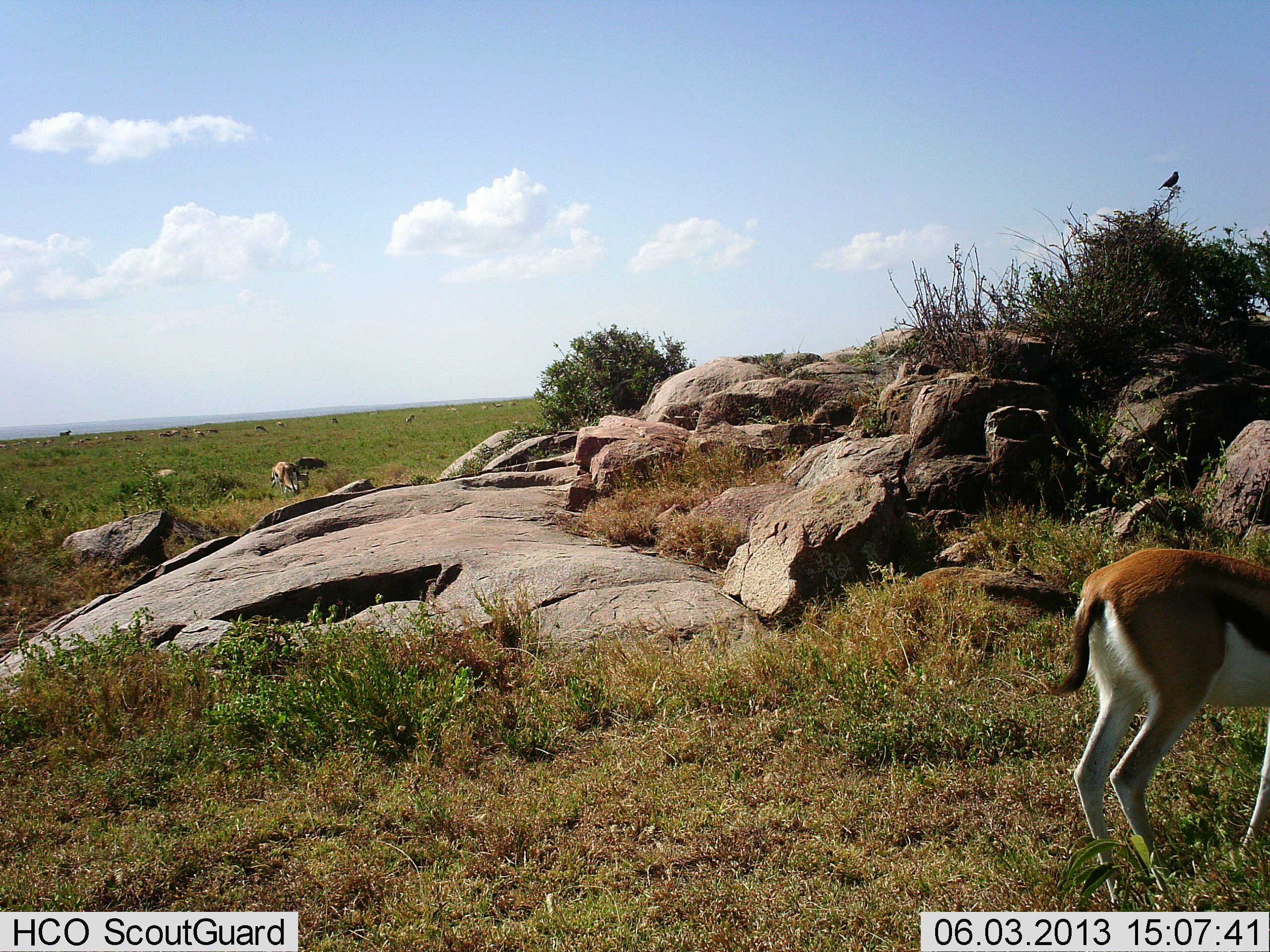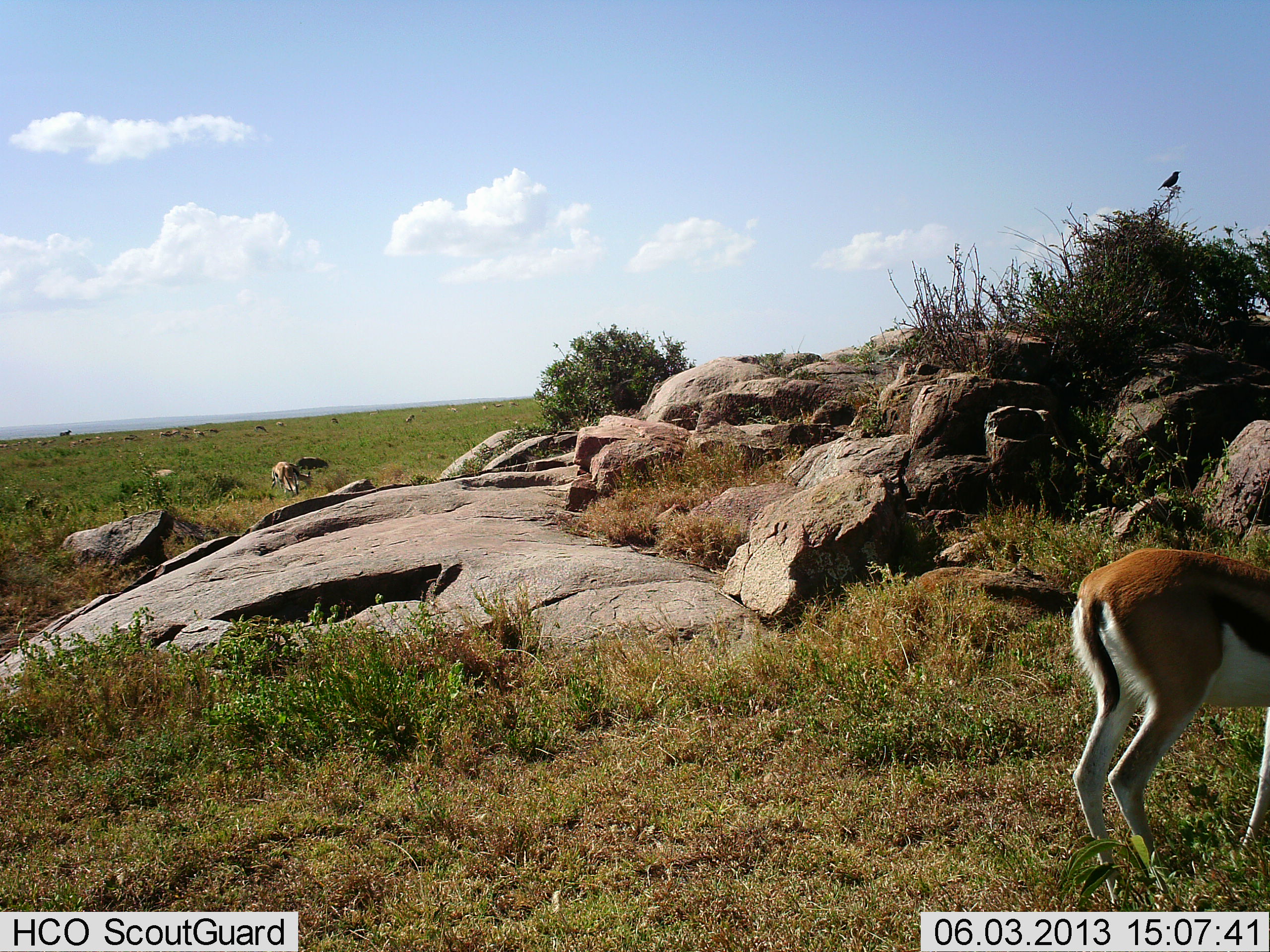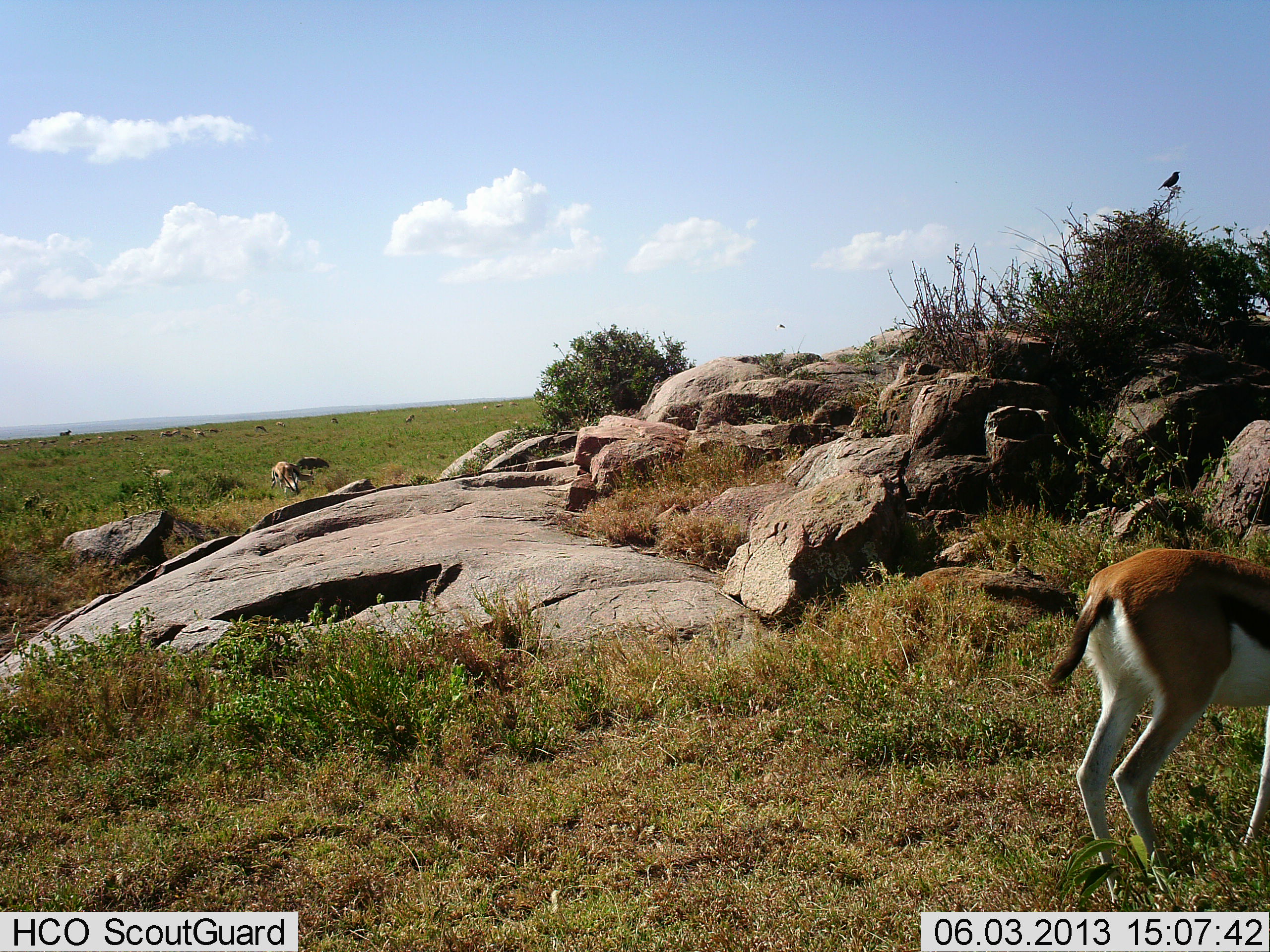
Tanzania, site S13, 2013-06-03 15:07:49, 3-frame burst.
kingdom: Animalia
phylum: Chordata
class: Mammalia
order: Artiodactyla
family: Bovidae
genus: Eudorcas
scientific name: Eudorcas thomsonii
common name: thomson's gazelle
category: gazellethomsons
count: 3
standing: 72%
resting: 7%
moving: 10%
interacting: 3%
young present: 3%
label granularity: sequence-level